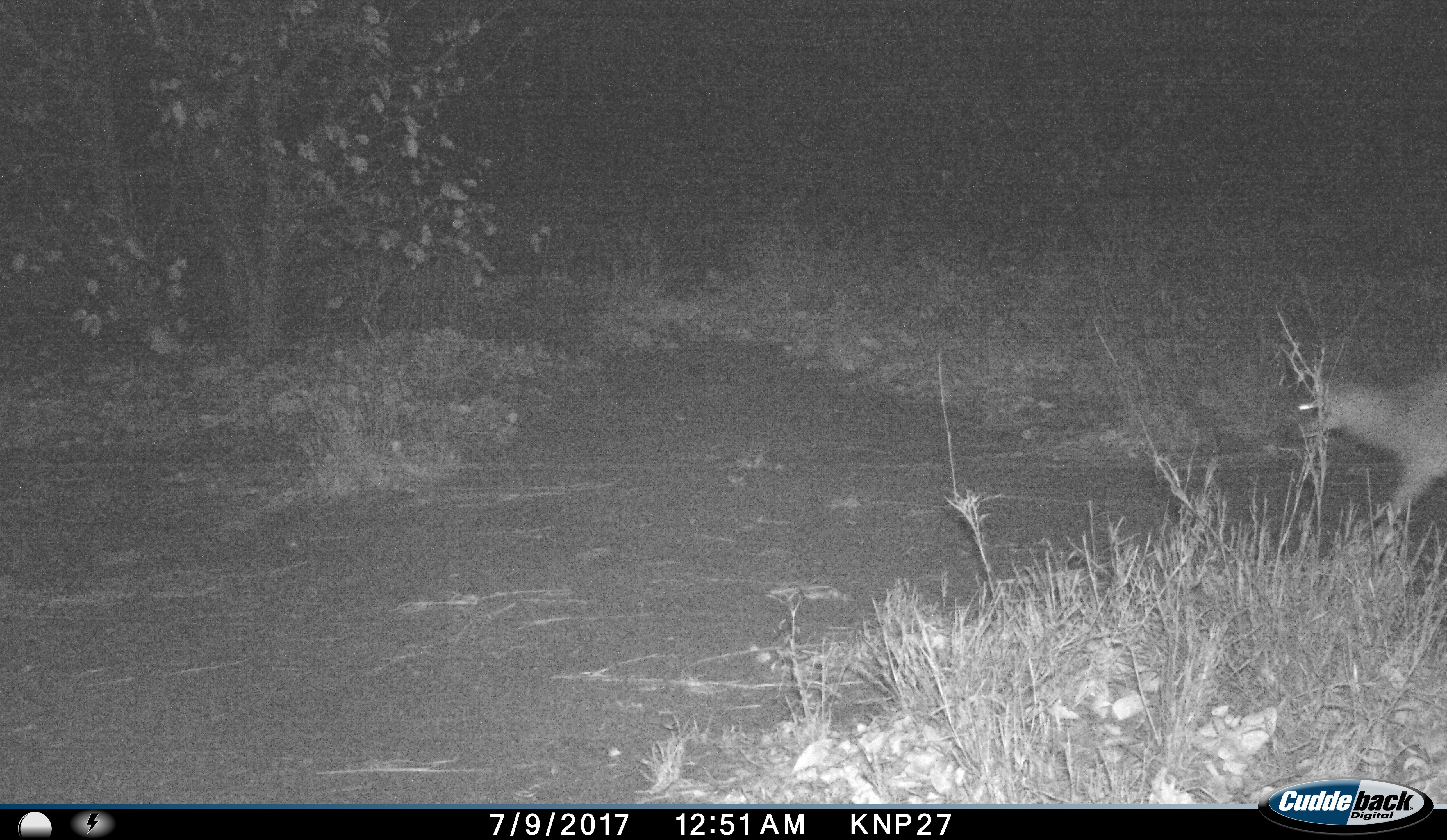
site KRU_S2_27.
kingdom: Animalia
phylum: Chordata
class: Mammalia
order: Carnivora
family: Hyaenidae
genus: Crocuta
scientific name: Crocuta crocuta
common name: spotted hyena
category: hyenaspotted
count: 1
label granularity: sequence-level